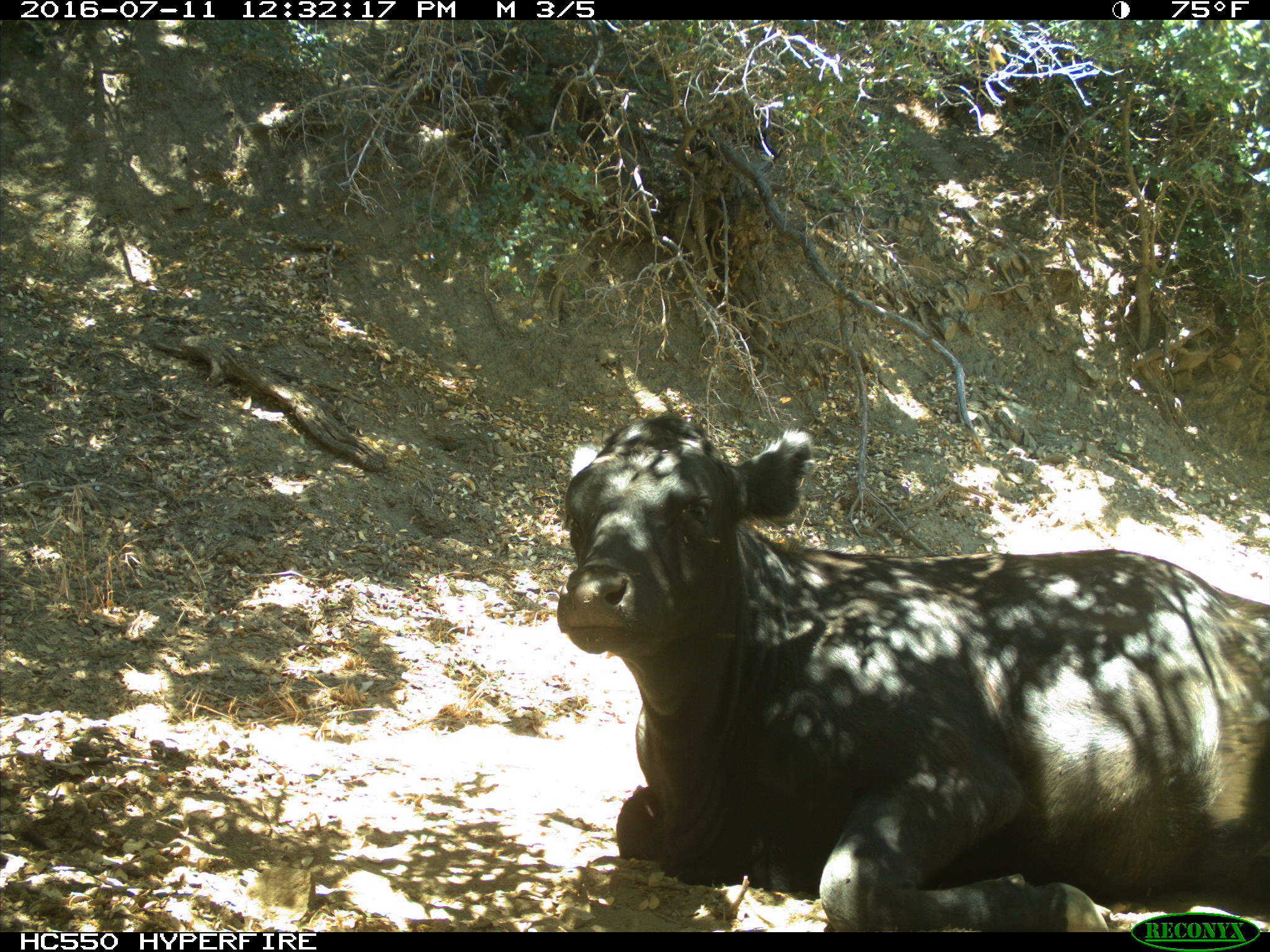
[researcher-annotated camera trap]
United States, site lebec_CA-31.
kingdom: Animalia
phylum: Chordata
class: Mammalia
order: Artiodactyla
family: Bovidae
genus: Bos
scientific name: Bos taurus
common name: domestic cow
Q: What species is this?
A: Bos taurus (domestic cow).